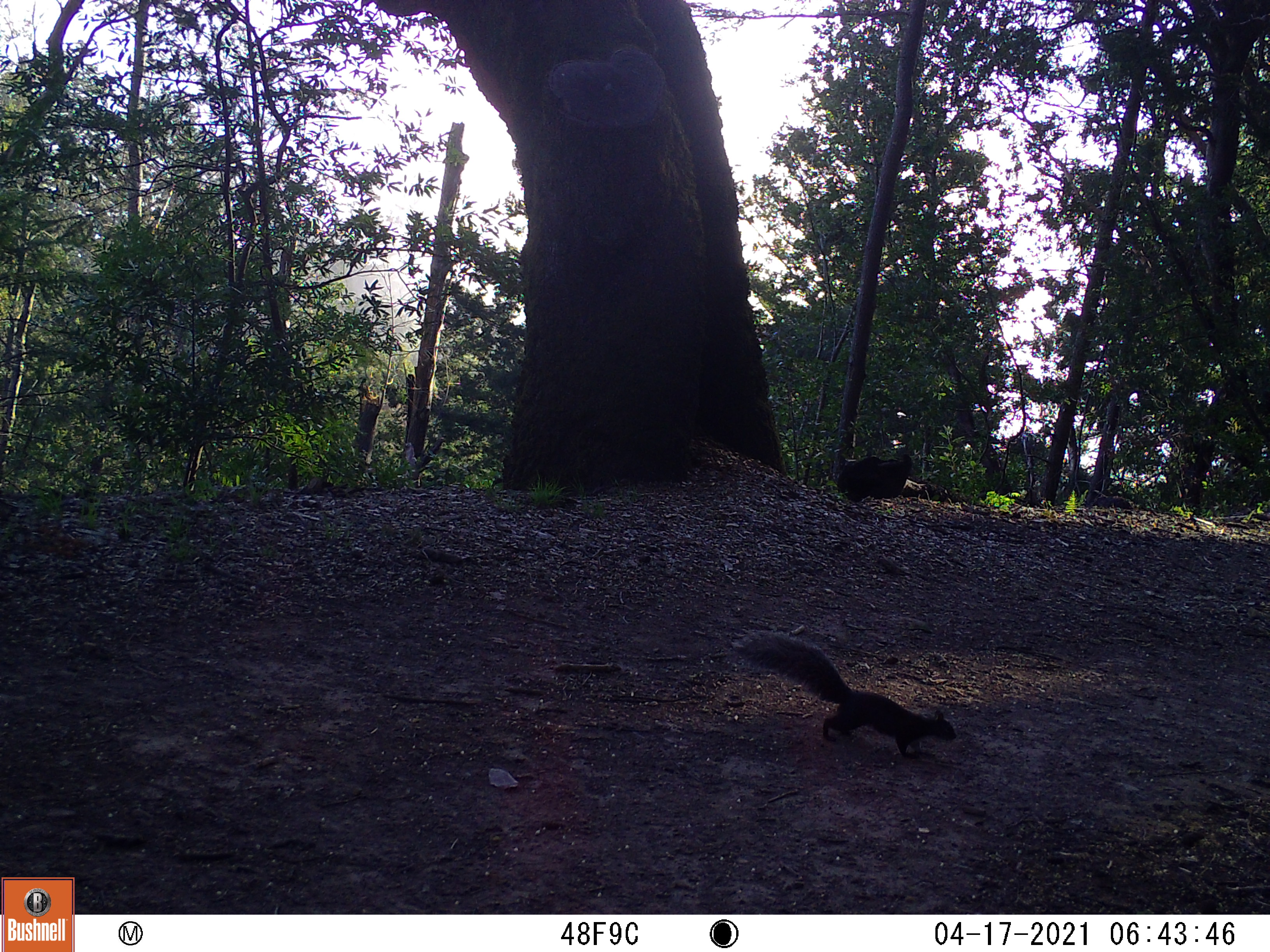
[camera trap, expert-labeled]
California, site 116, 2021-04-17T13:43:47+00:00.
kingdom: Animalia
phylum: Chordata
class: Mammalia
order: Rodentia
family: Sciuridae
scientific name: Sciuridae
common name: squirrel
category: unknown squirrel